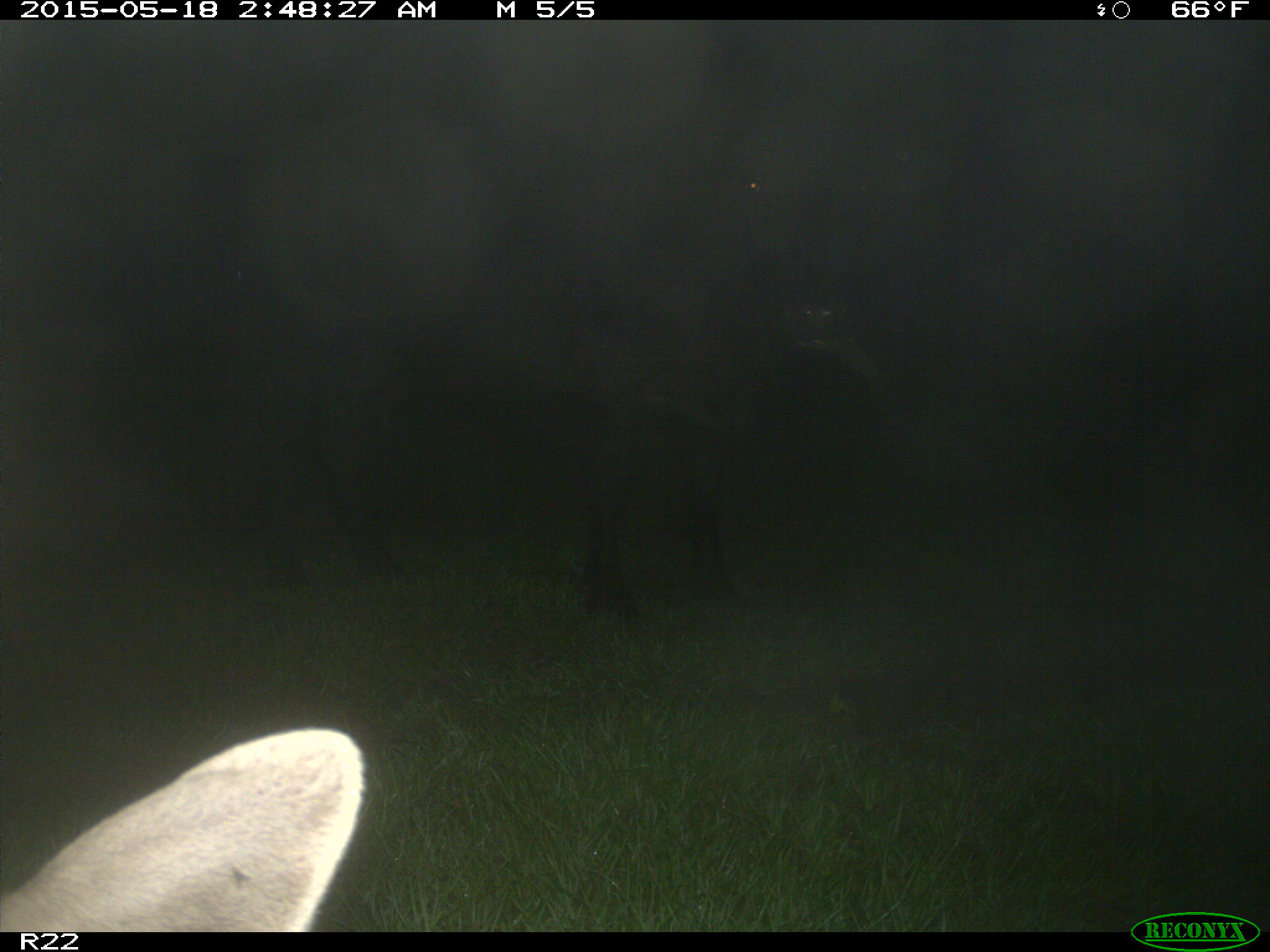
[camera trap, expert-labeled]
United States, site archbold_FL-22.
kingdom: Animalia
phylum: Chordata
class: Mammalia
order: Artiodactyla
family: Bovidae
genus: Bos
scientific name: Bos taurus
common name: domestic cow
Bos taurus (domestic cow).